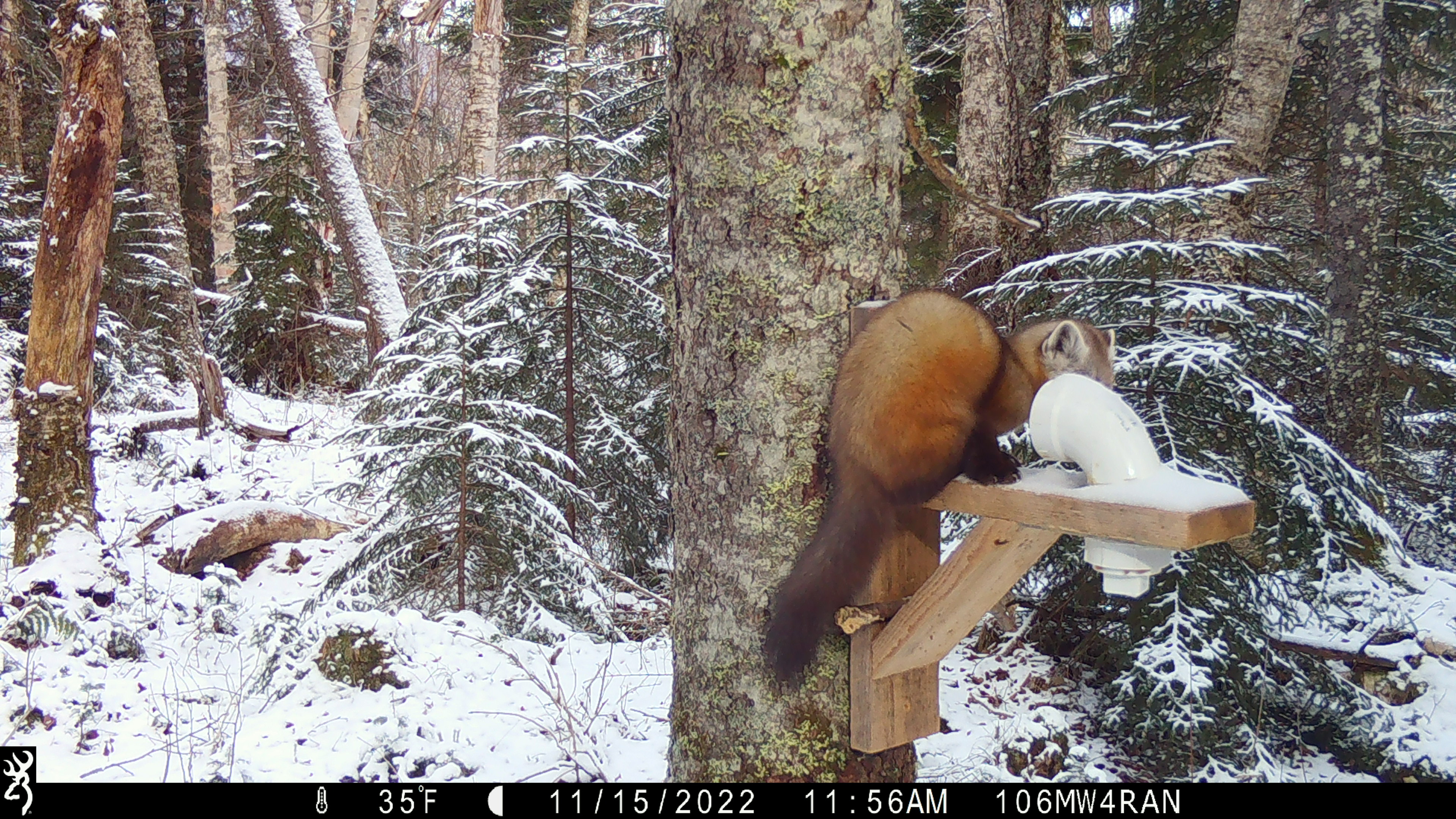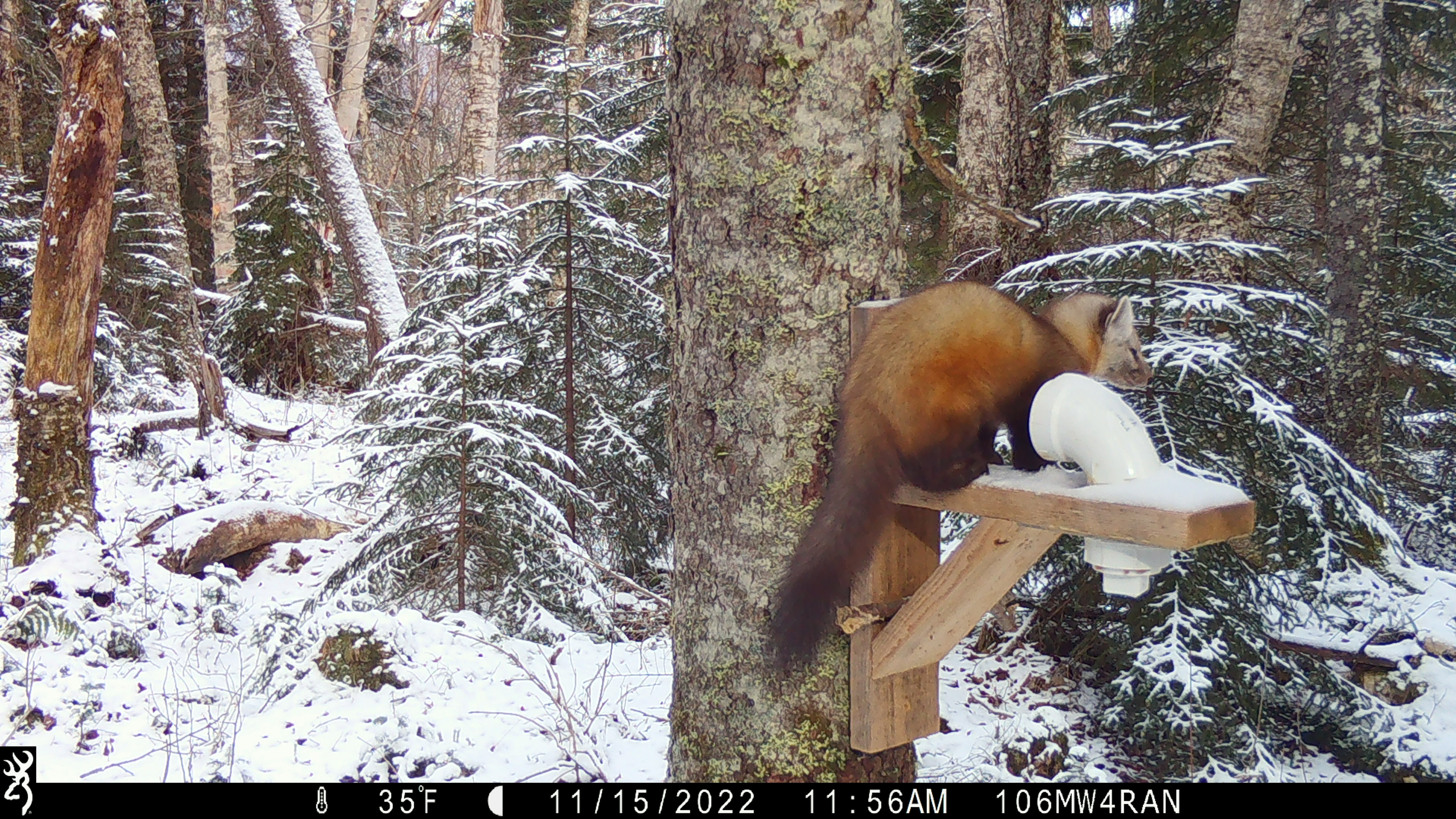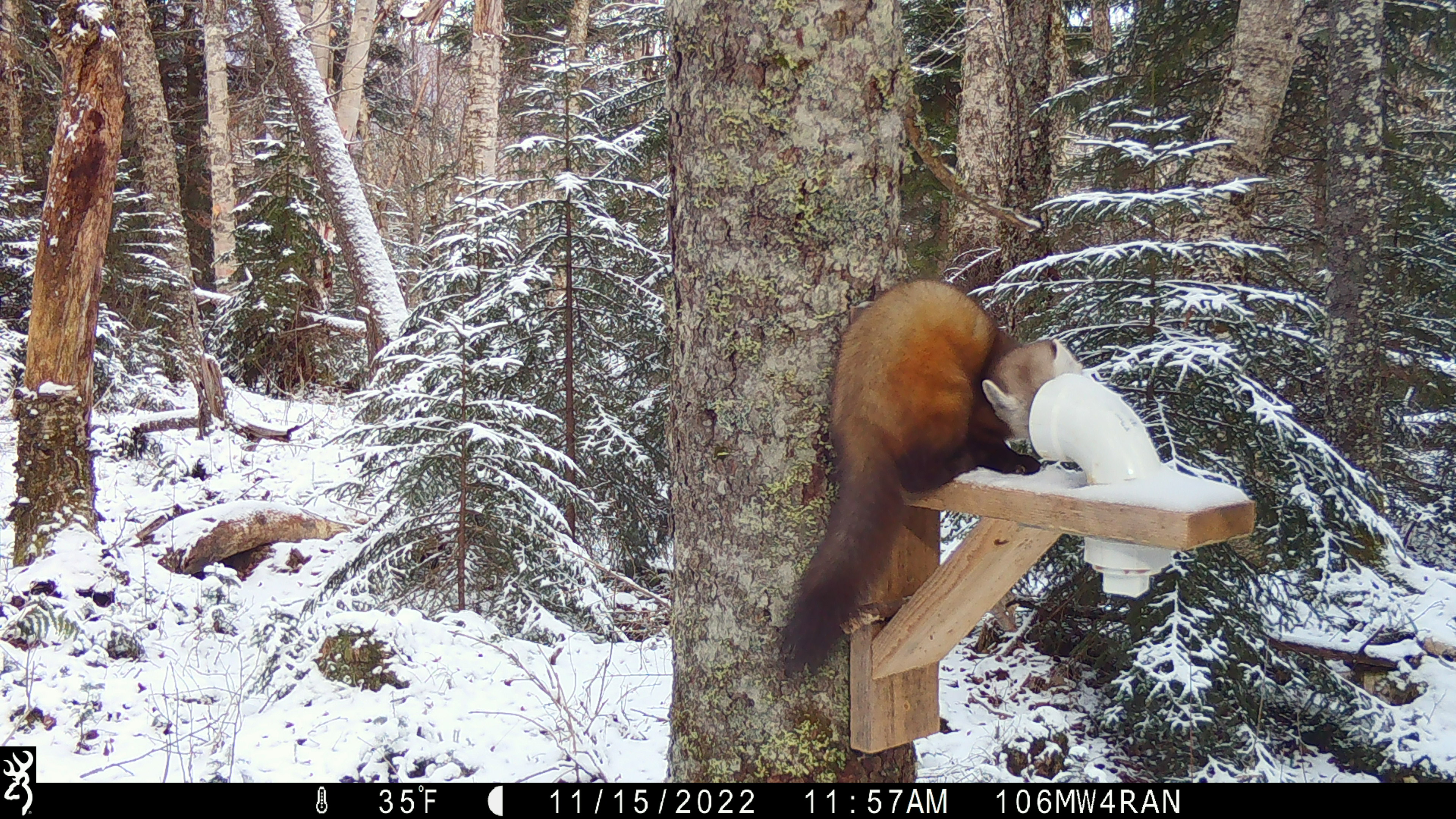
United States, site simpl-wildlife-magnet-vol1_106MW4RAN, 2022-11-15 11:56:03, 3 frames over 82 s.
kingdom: Animalia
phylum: Chordata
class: Mammalia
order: Carnivora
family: Mustelidae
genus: Martes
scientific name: Martes americana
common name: american marten